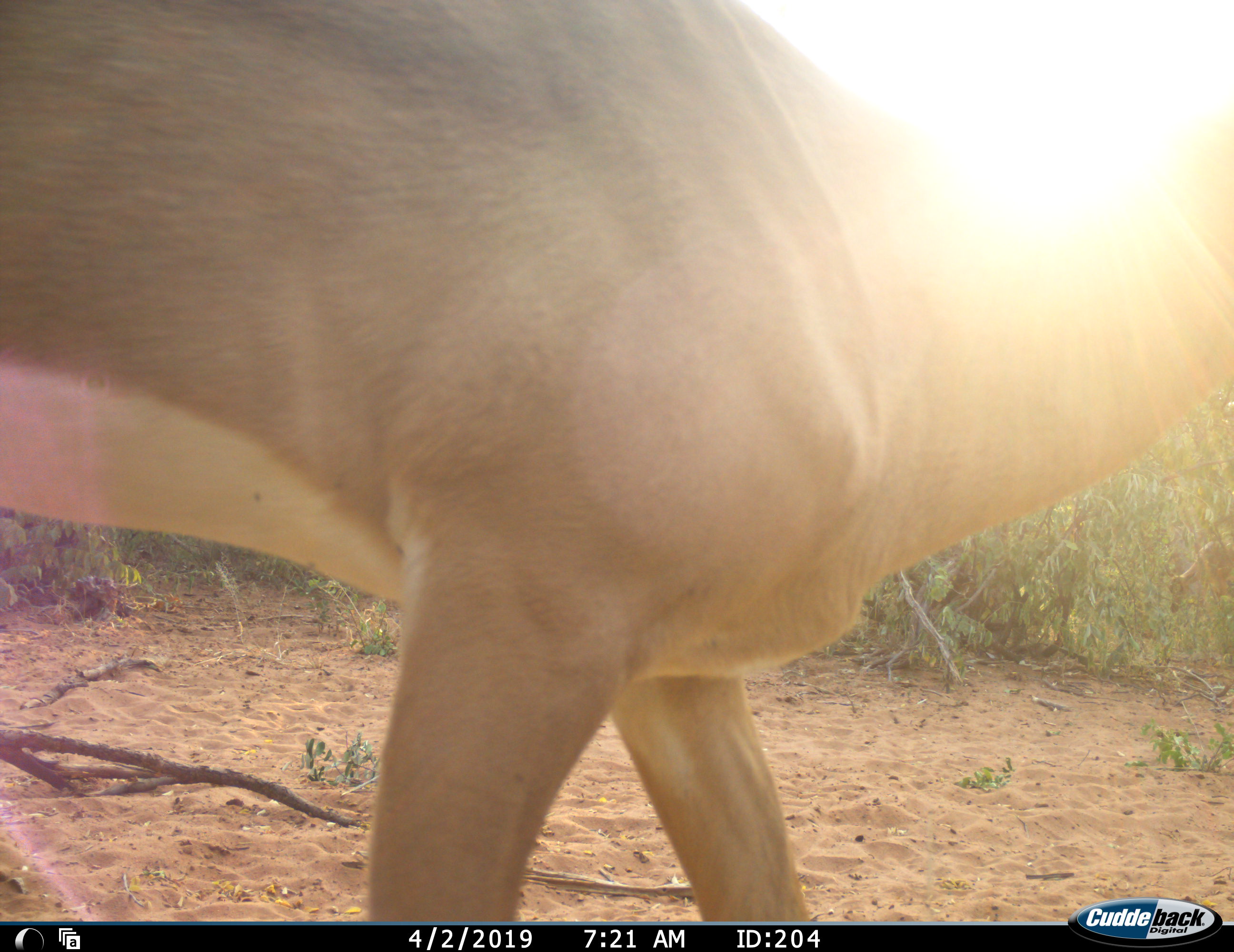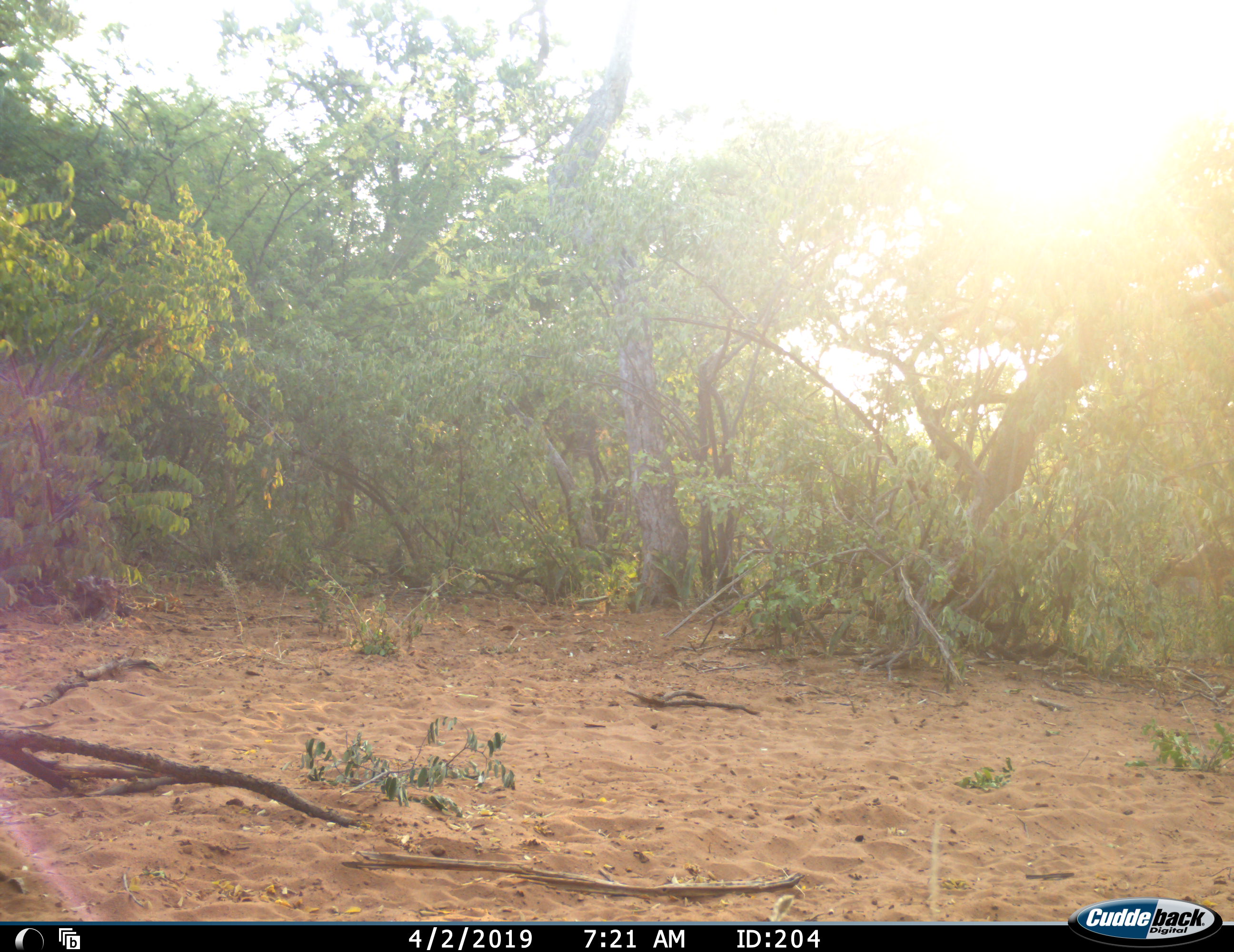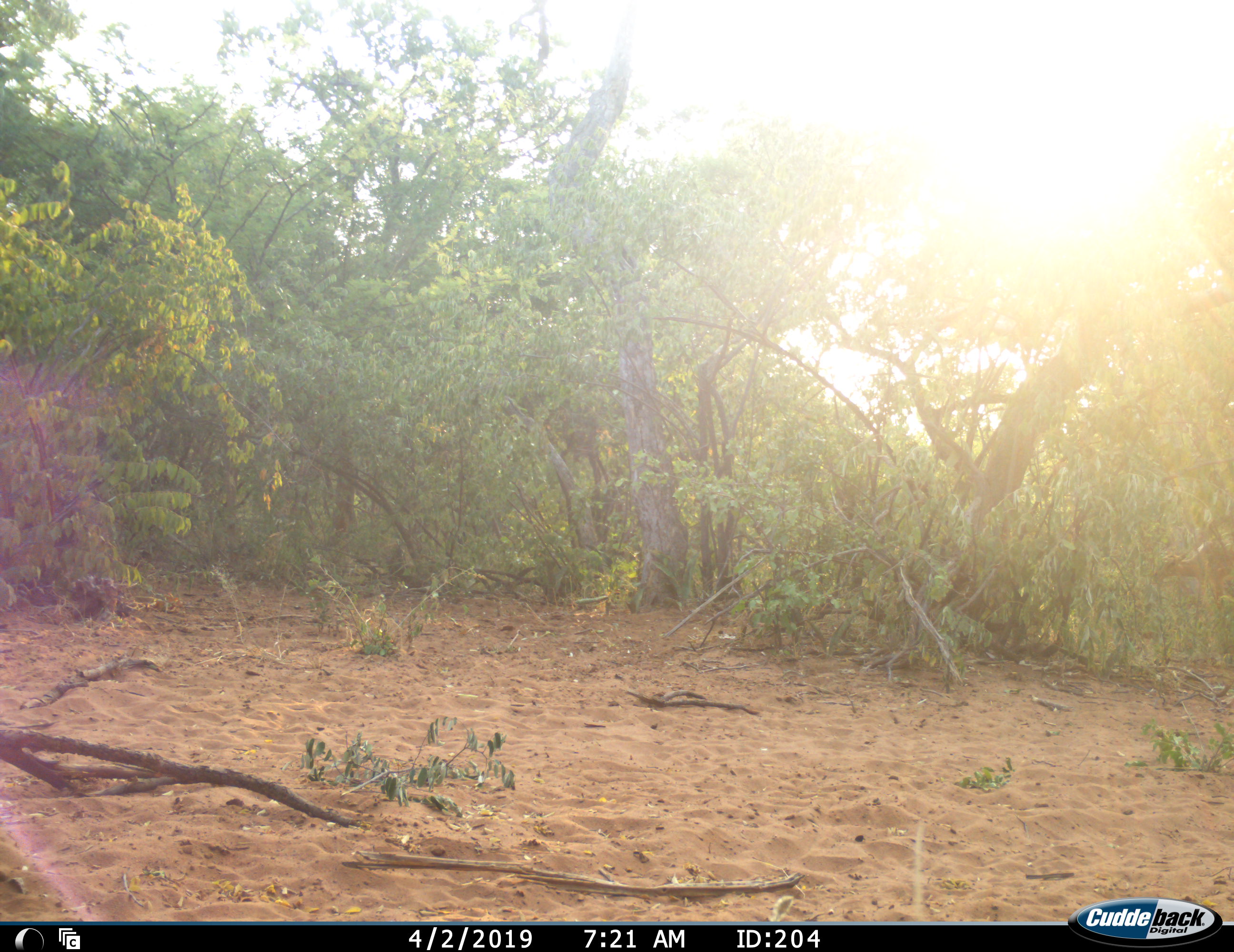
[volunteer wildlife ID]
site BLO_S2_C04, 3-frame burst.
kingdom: Animalia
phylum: Chordata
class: Mammalia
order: Artiodactyla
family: Bovidae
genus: Aepyceros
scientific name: Aepyceros melampus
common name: impala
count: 1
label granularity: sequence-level